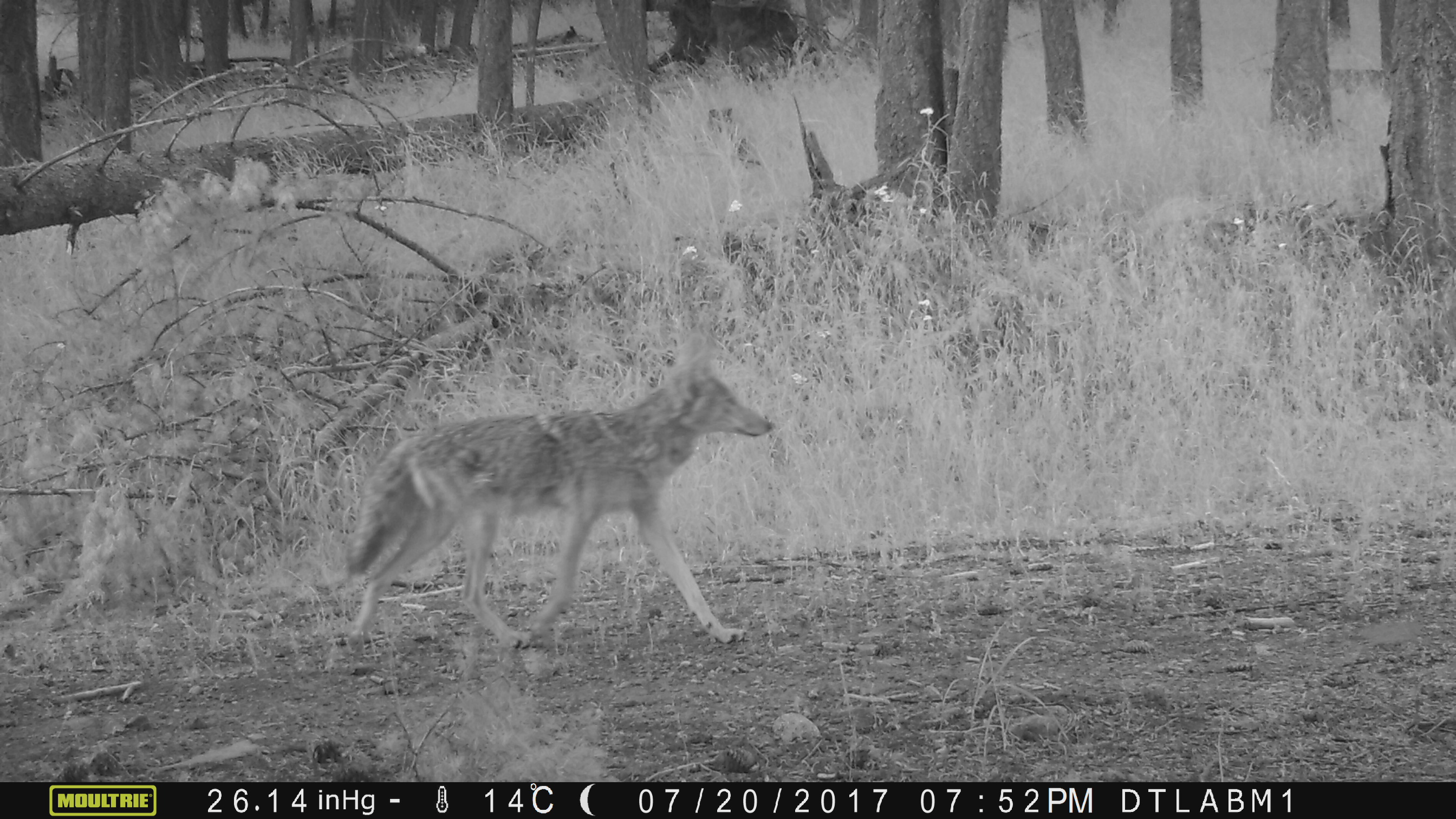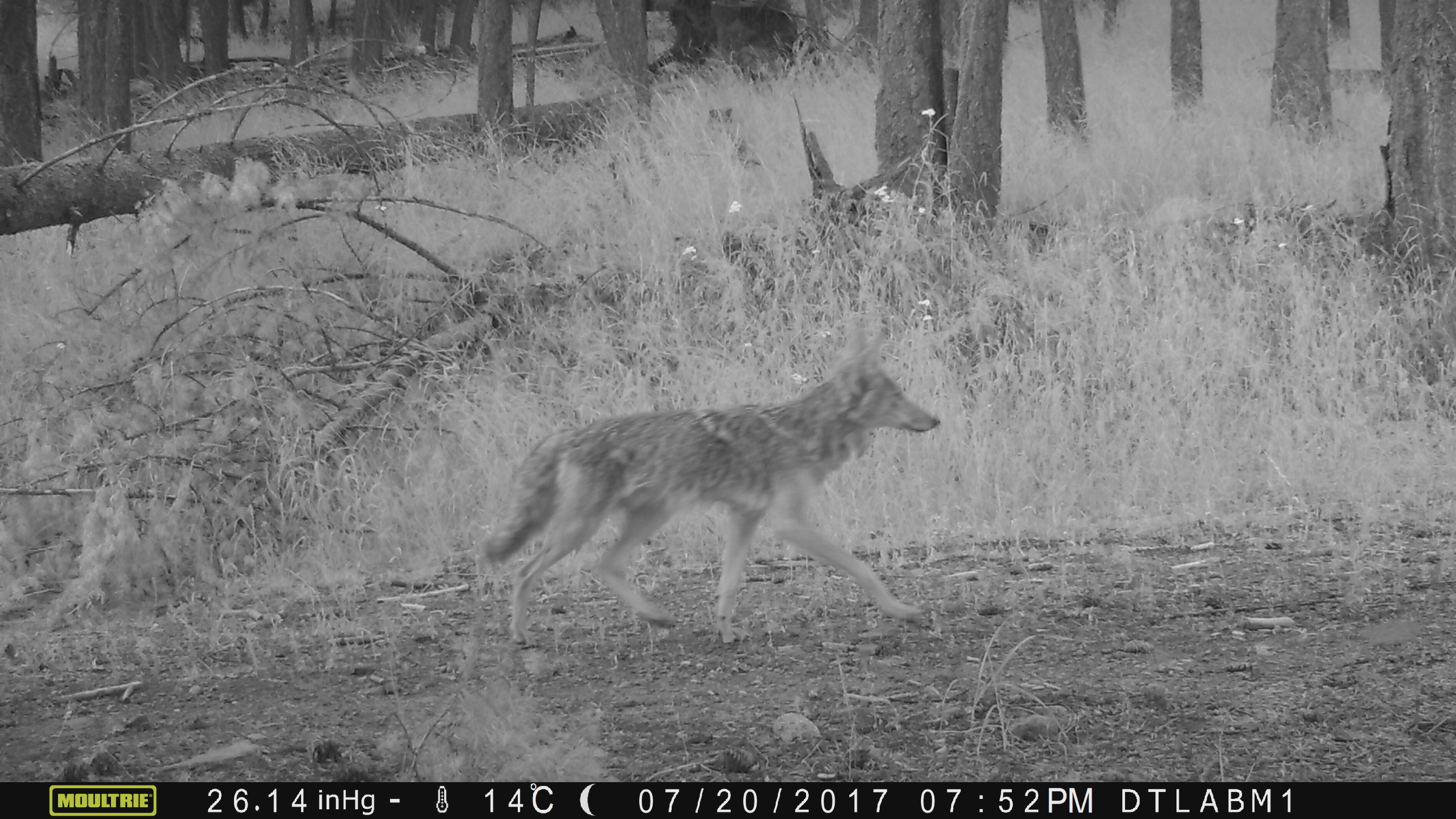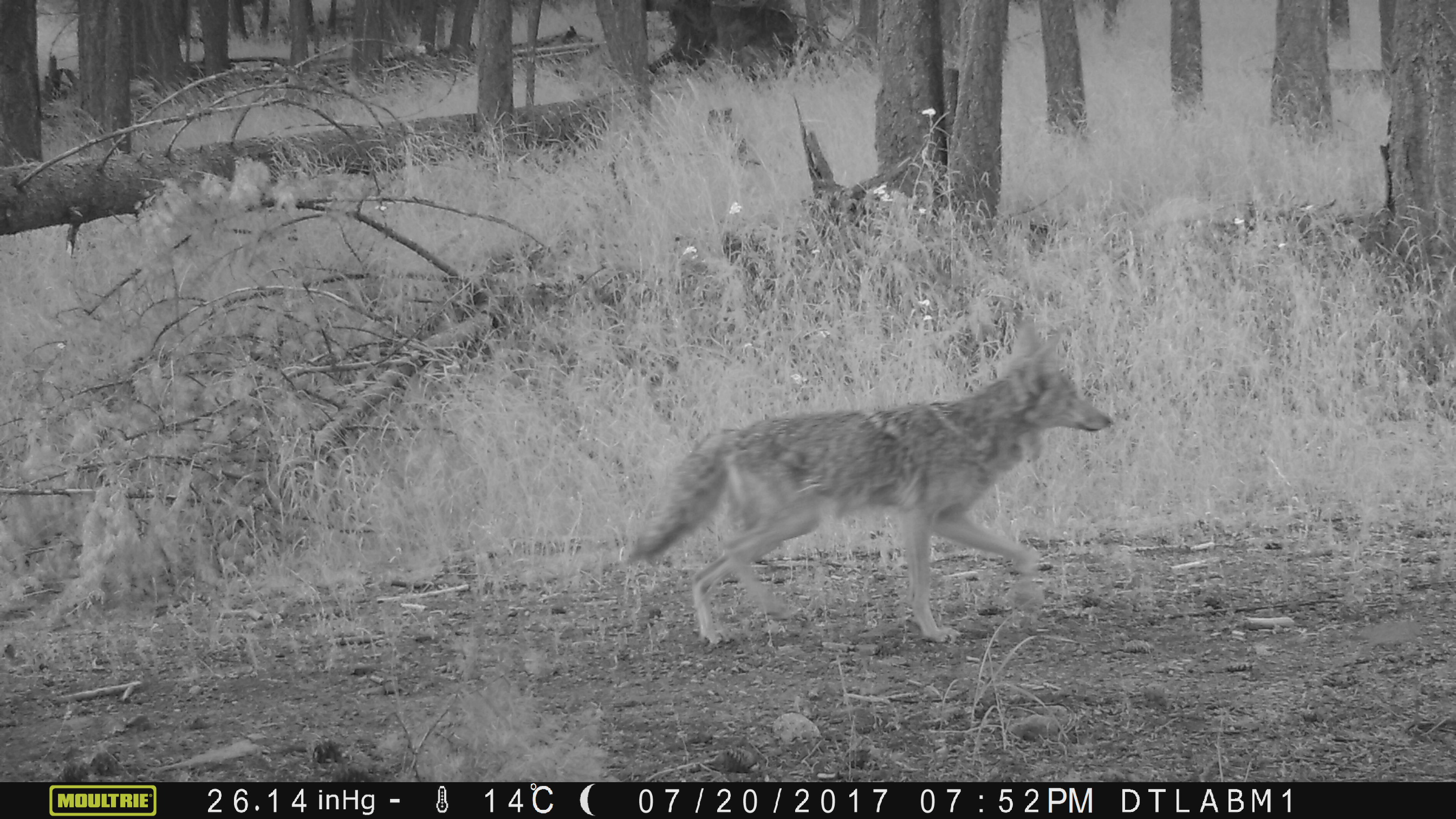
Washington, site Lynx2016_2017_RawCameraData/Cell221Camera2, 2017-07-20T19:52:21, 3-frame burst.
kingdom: Animalia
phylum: Chordata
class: Mammalia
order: Carnivora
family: Canidae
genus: Canis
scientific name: Canis latrans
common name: coyote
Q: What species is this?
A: Canis latrans (coyote).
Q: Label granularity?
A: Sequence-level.